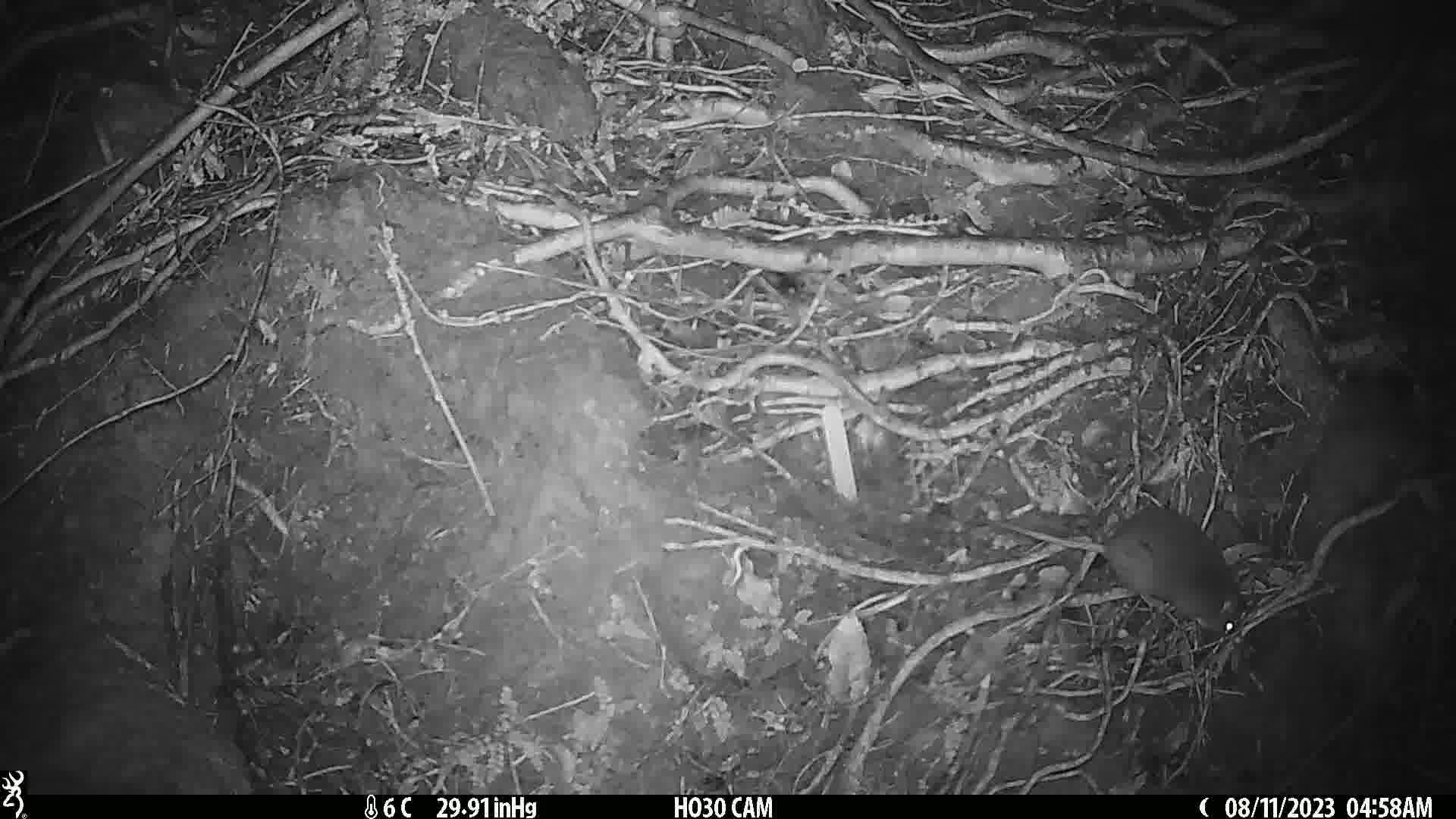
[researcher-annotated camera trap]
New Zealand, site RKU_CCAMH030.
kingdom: Animalia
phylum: Chordata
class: Mammalia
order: Rodentia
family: Muridae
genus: Rattus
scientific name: Rattus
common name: rat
Rat (Rattus).